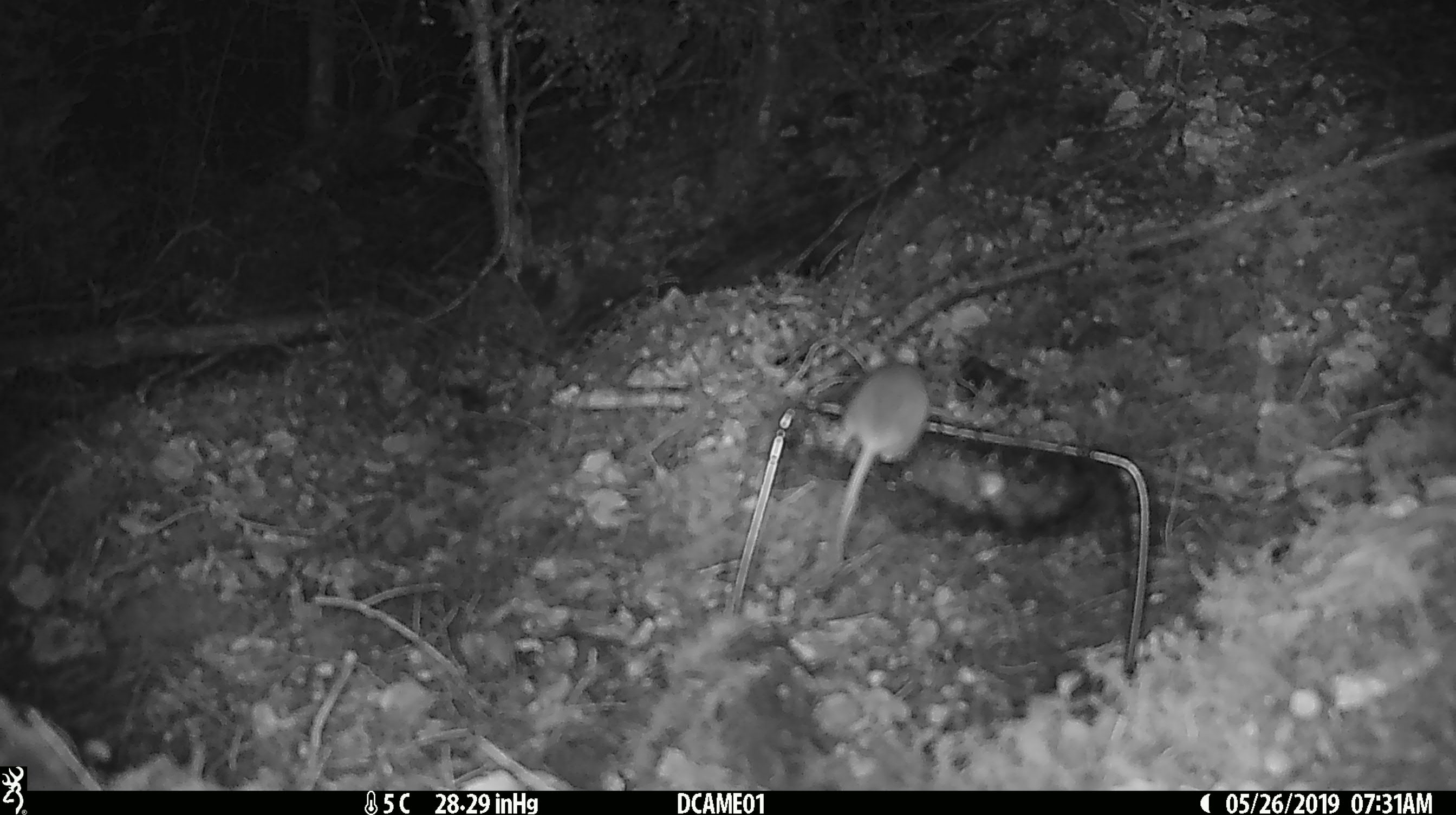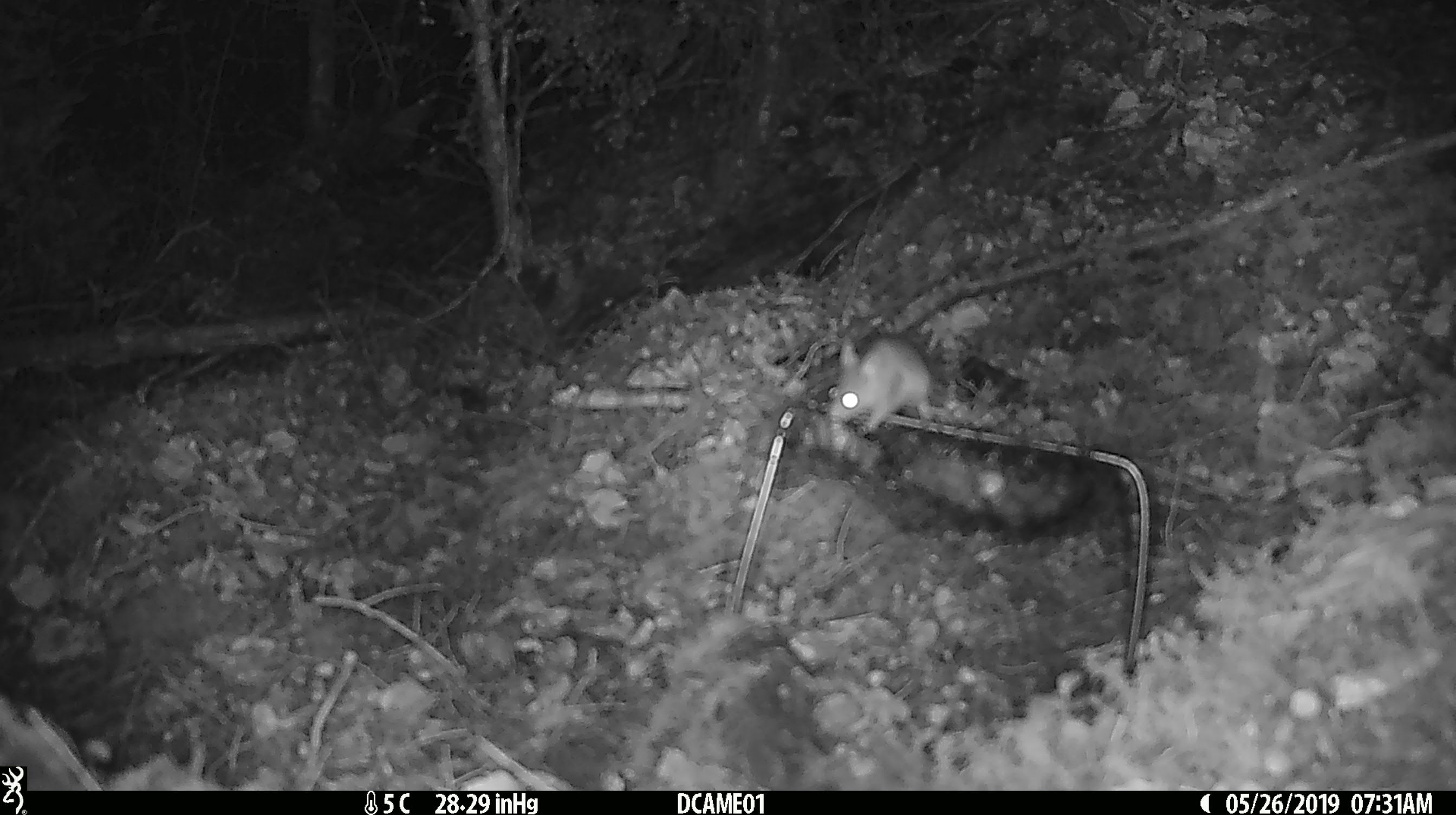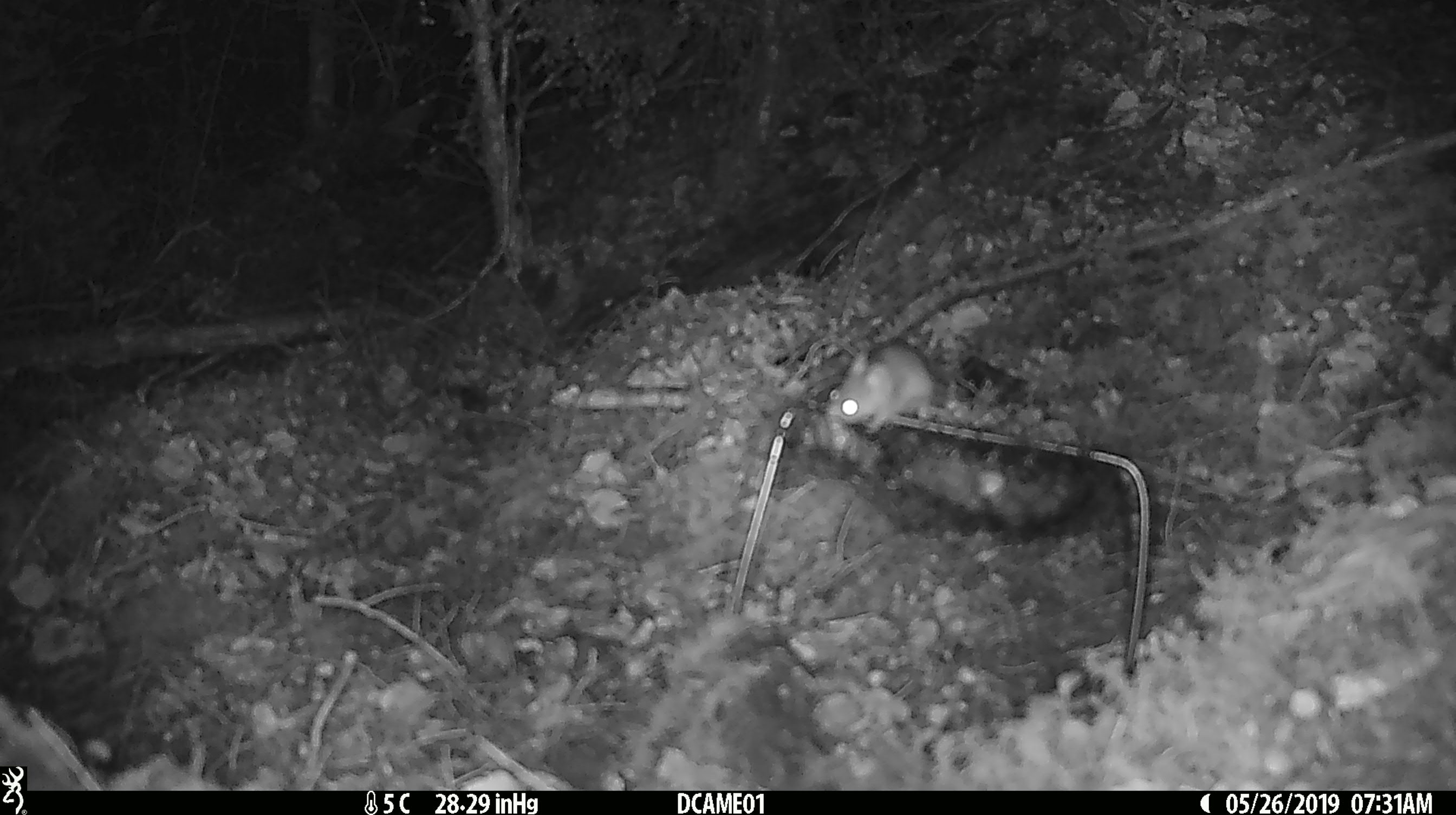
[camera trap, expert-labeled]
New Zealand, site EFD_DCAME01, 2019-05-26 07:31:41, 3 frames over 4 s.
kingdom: Animalia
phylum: Chordata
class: Mammalia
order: Rodentia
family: Muridae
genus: Mus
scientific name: Mus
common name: mouse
Mouse (Mus).